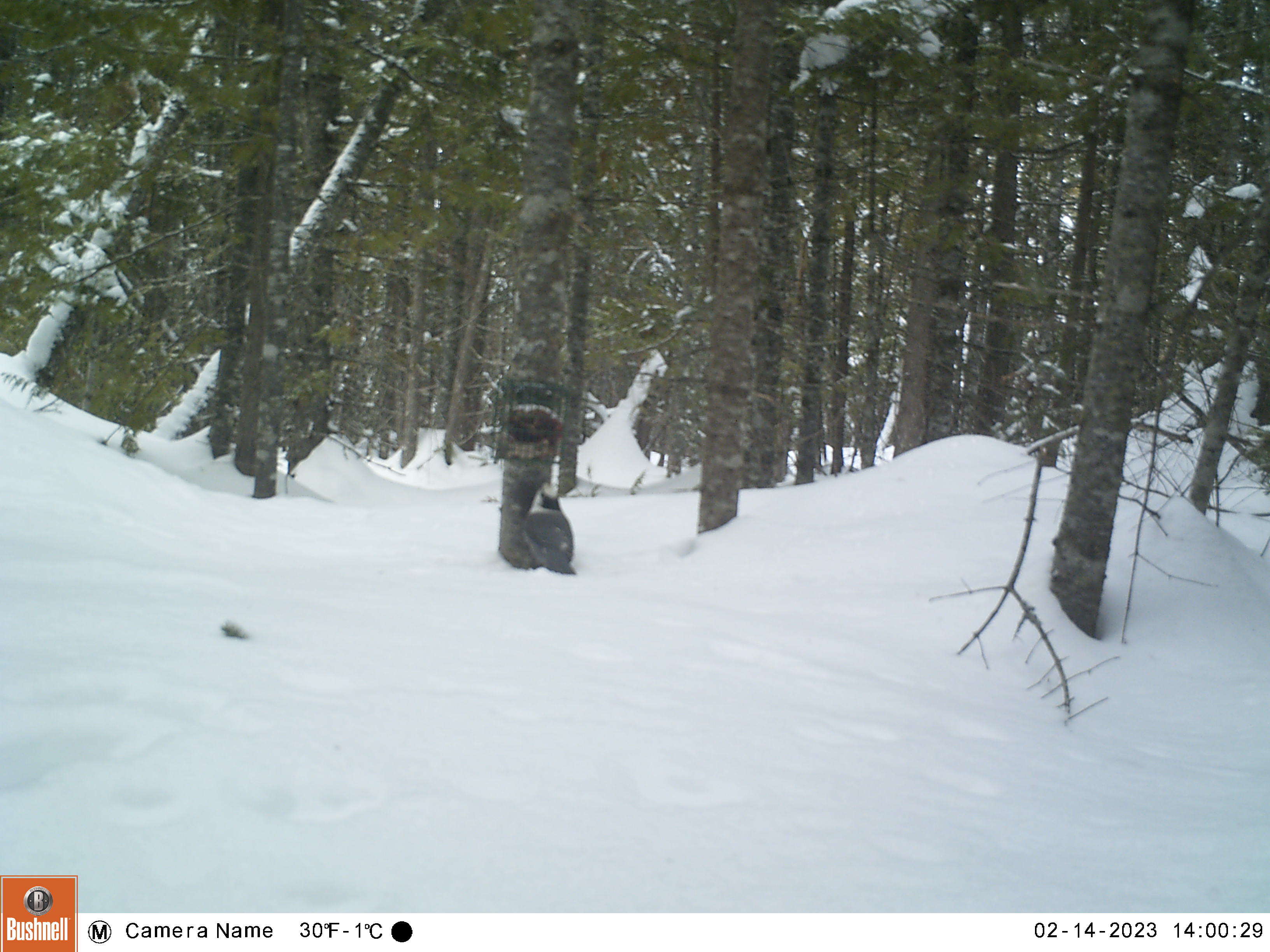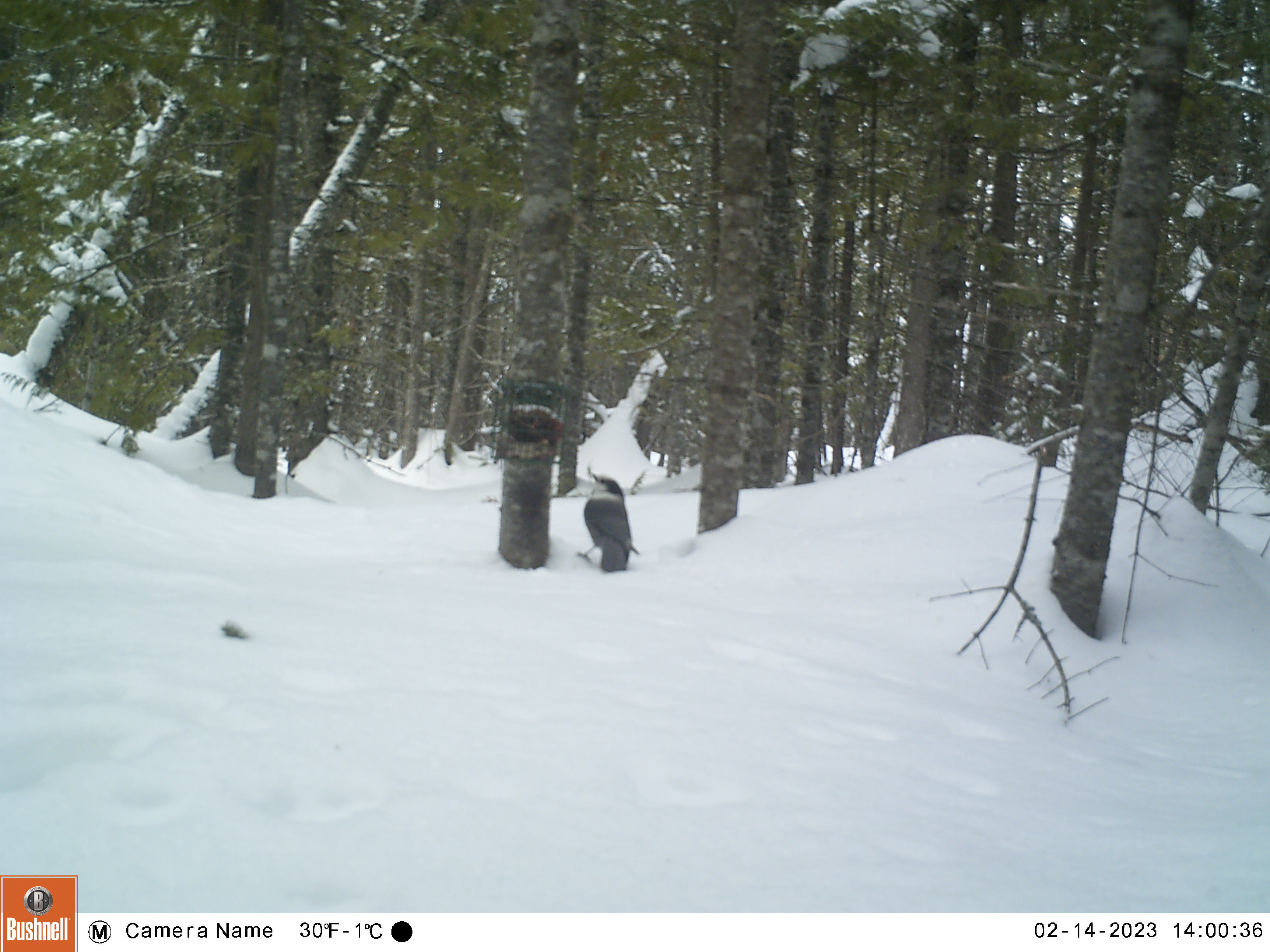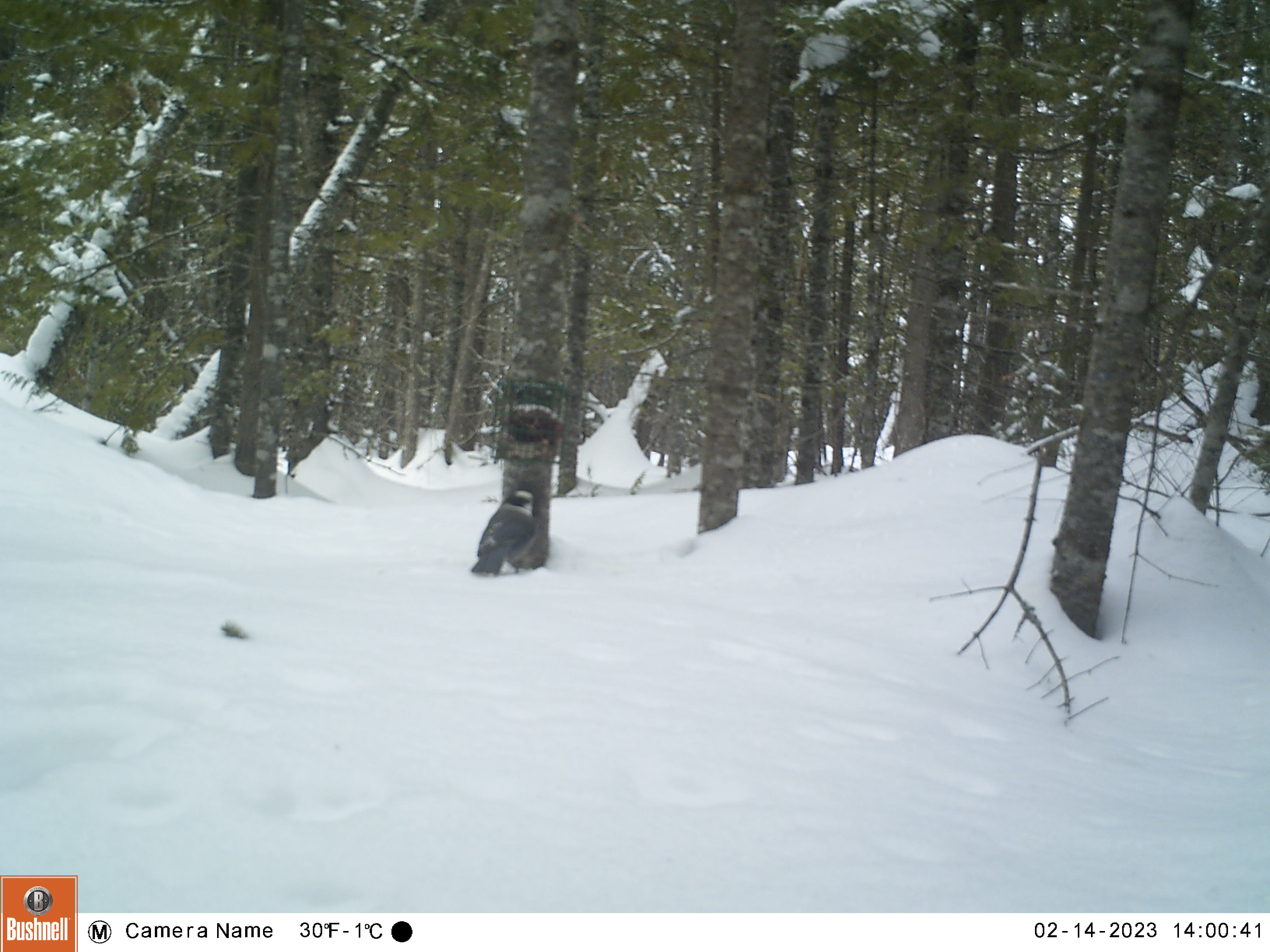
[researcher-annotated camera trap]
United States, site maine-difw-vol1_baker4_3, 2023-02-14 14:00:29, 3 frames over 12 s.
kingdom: Animalia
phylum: Chordata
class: Aves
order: Passeriformes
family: Corvidae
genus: Perisoreus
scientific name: Perisoreus canadensis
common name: canada jay